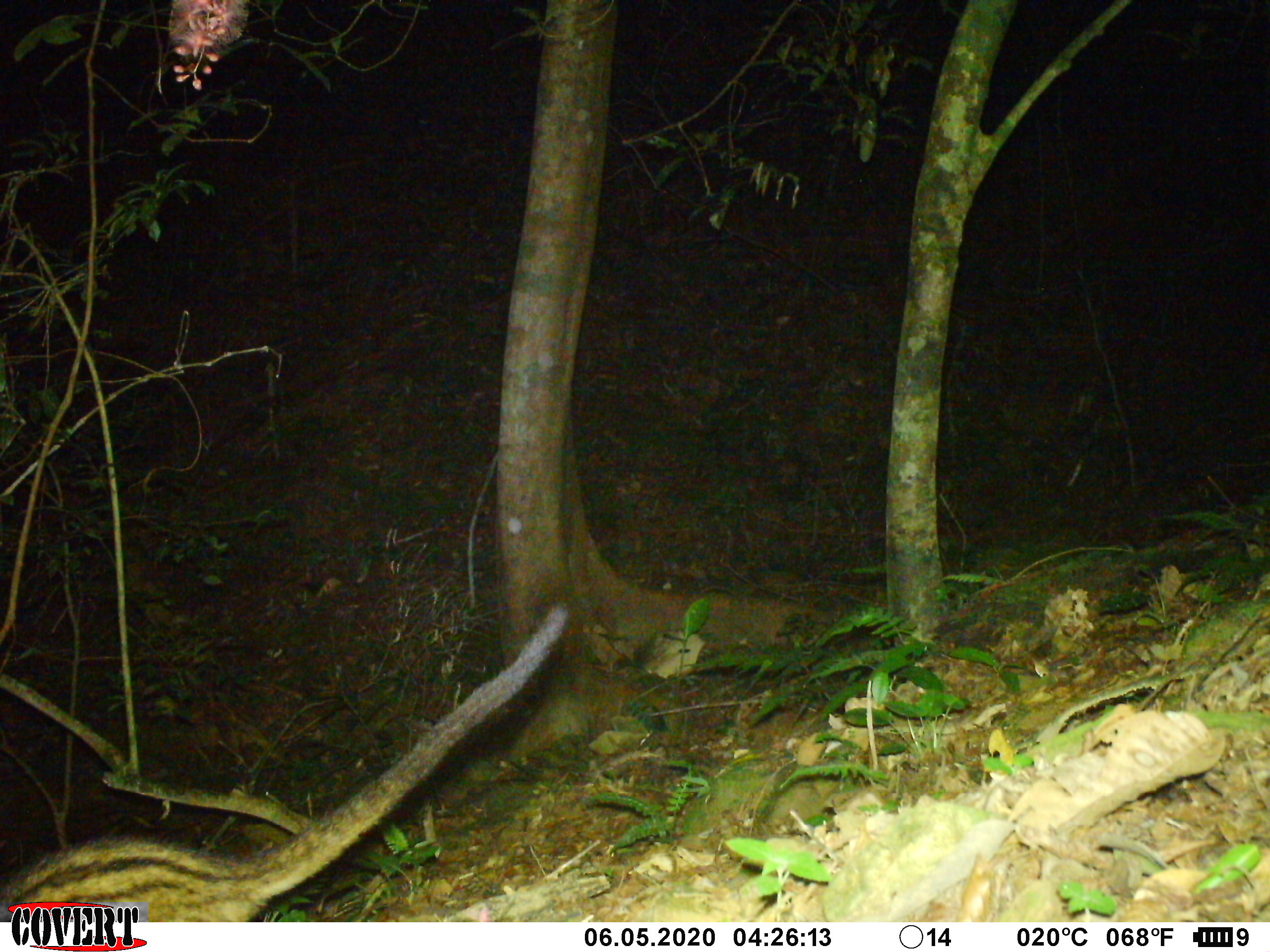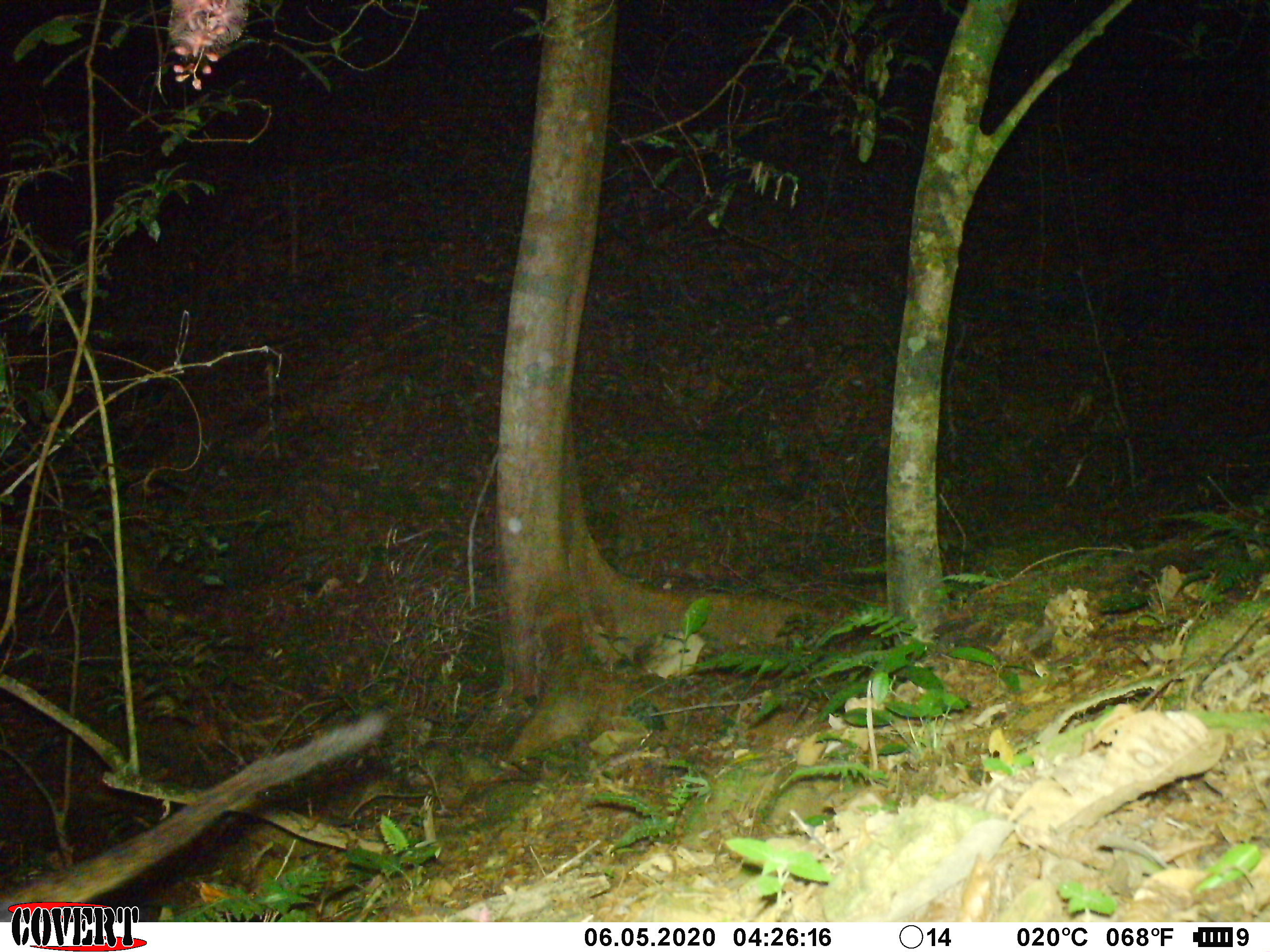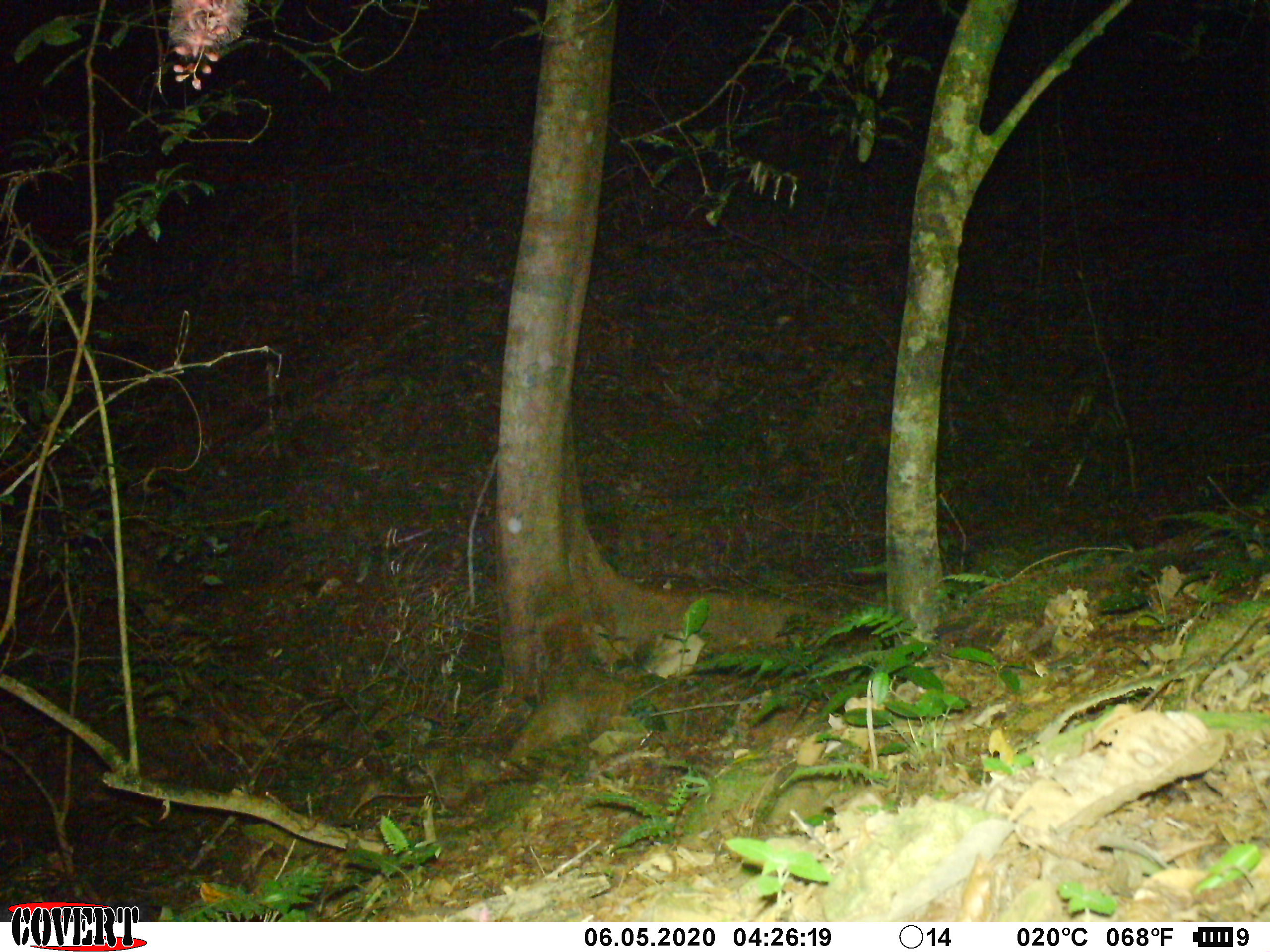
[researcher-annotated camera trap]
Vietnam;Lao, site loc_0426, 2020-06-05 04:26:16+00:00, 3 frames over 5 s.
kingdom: Animalia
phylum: Chordata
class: Mammalia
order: Carnivora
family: Viverridae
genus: Paradoxurus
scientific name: Paradoxurus hermaphroditus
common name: common palm civet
Common palm civet (Paradoxurus hermaphroditus). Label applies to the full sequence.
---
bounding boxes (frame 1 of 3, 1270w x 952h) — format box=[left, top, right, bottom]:
common palm civet: box=[0, 599, 568, 921]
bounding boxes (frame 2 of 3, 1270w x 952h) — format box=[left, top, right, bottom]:
common palm civet: box=[0, 710, 390, 922]